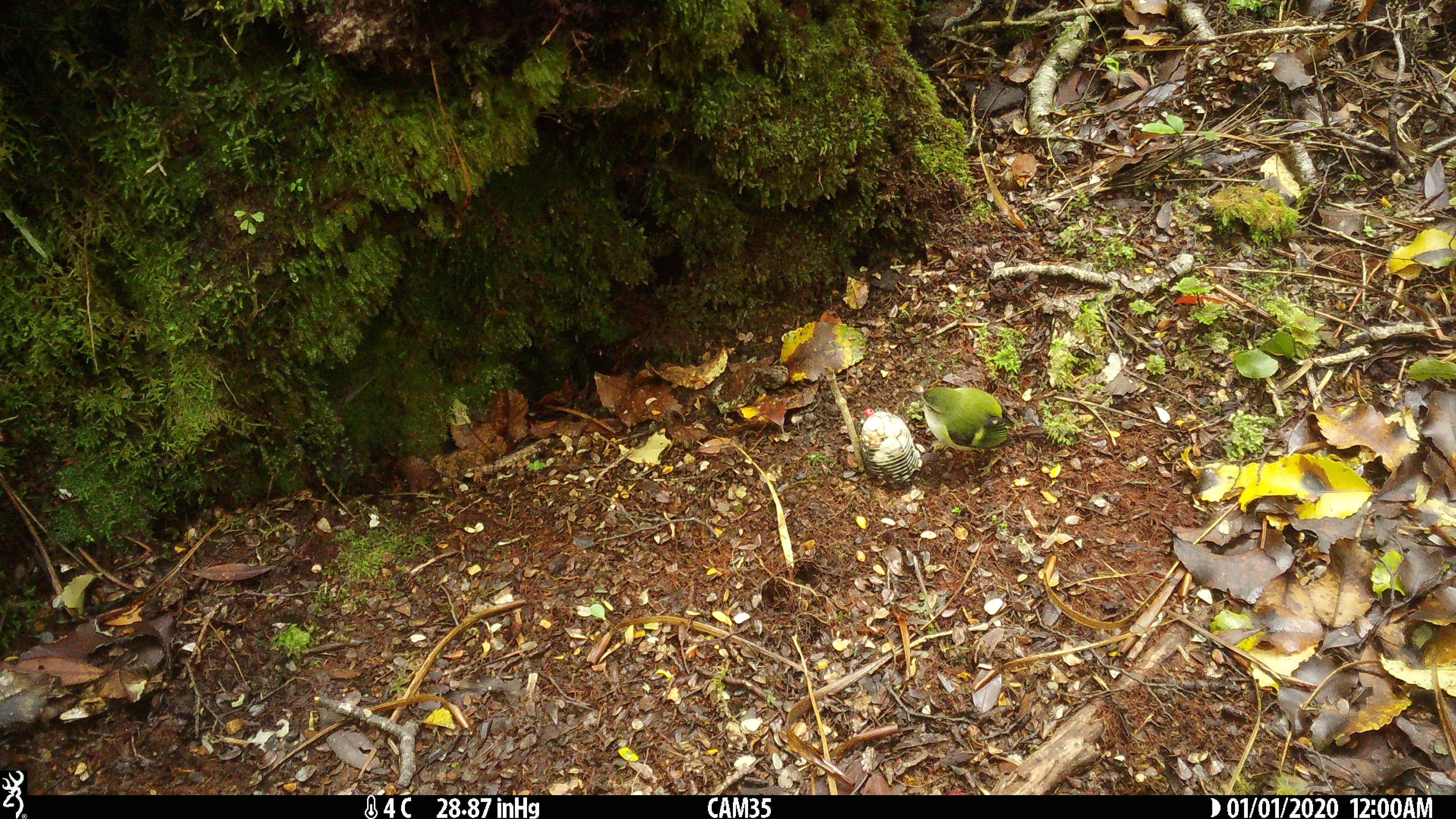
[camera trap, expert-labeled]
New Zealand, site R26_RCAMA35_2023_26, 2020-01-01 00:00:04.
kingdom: Animalia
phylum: Chordata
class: Aves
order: Passeriformes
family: Acanthisittidae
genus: Acanthisitta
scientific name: Acanthisitta chloris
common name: rifleman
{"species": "rifleman (Acanthisitta chloris)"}